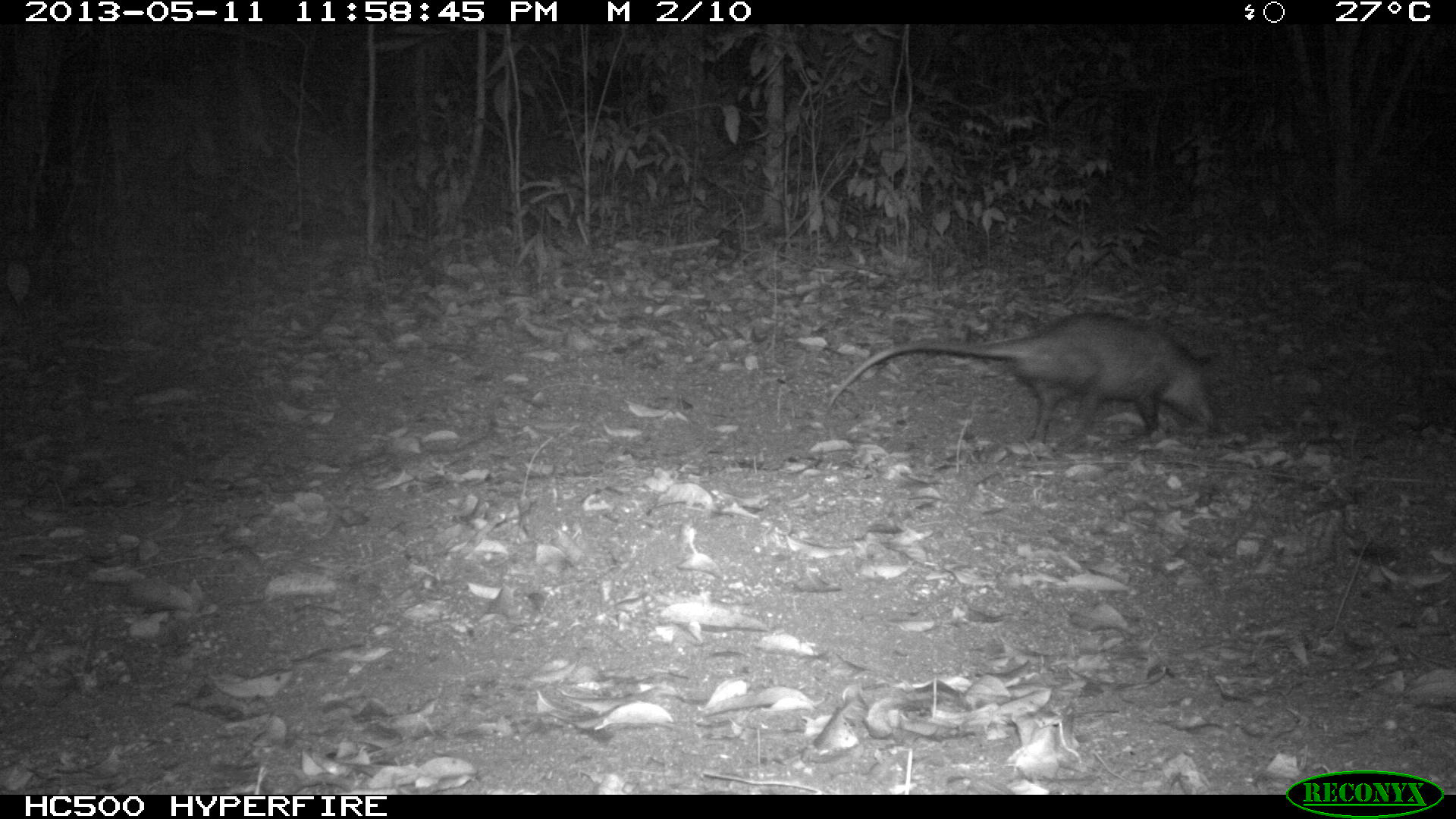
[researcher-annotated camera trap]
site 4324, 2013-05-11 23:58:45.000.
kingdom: Animalia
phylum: Chordata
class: Mammalia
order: Didelphimorphia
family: Didelphidae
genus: Didelphis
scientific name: Didelphis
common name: american opossums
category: didelphis sp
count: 1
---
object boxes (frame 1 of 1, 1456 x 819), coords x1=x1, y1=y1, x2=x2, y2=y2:
didelphis sp: x1=827, y1=308, x2=1221, y2=453